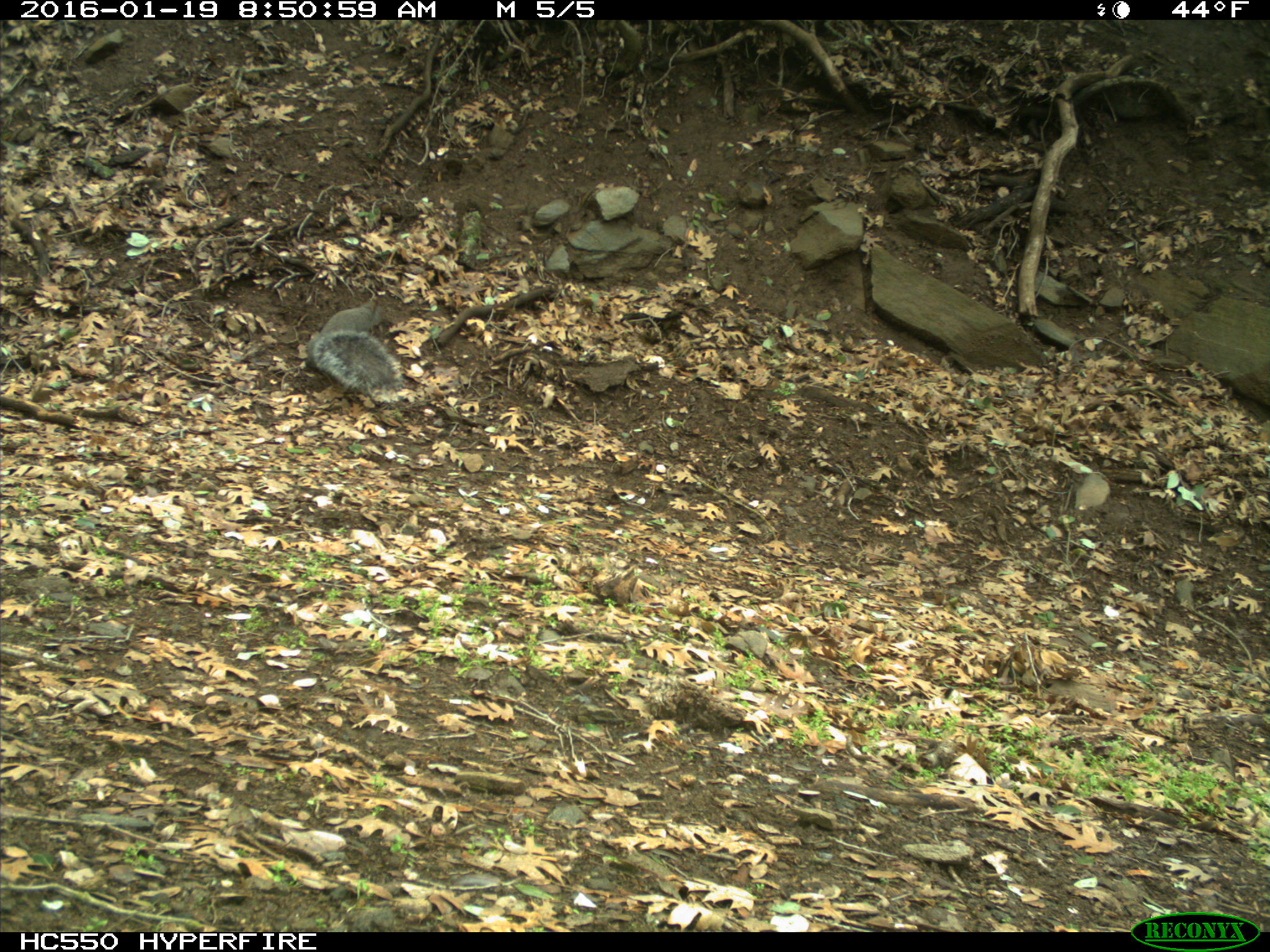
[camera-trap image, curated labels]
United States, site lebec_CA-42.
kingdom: Animalia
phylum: Chordata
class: Mammalia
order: Rodentia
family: Sciuridae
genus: Sciurus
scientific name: Sciurus carolinensis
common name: eastern gray squirrel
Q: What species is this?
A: Sciurus carolinensis (eastern gray squirrel).